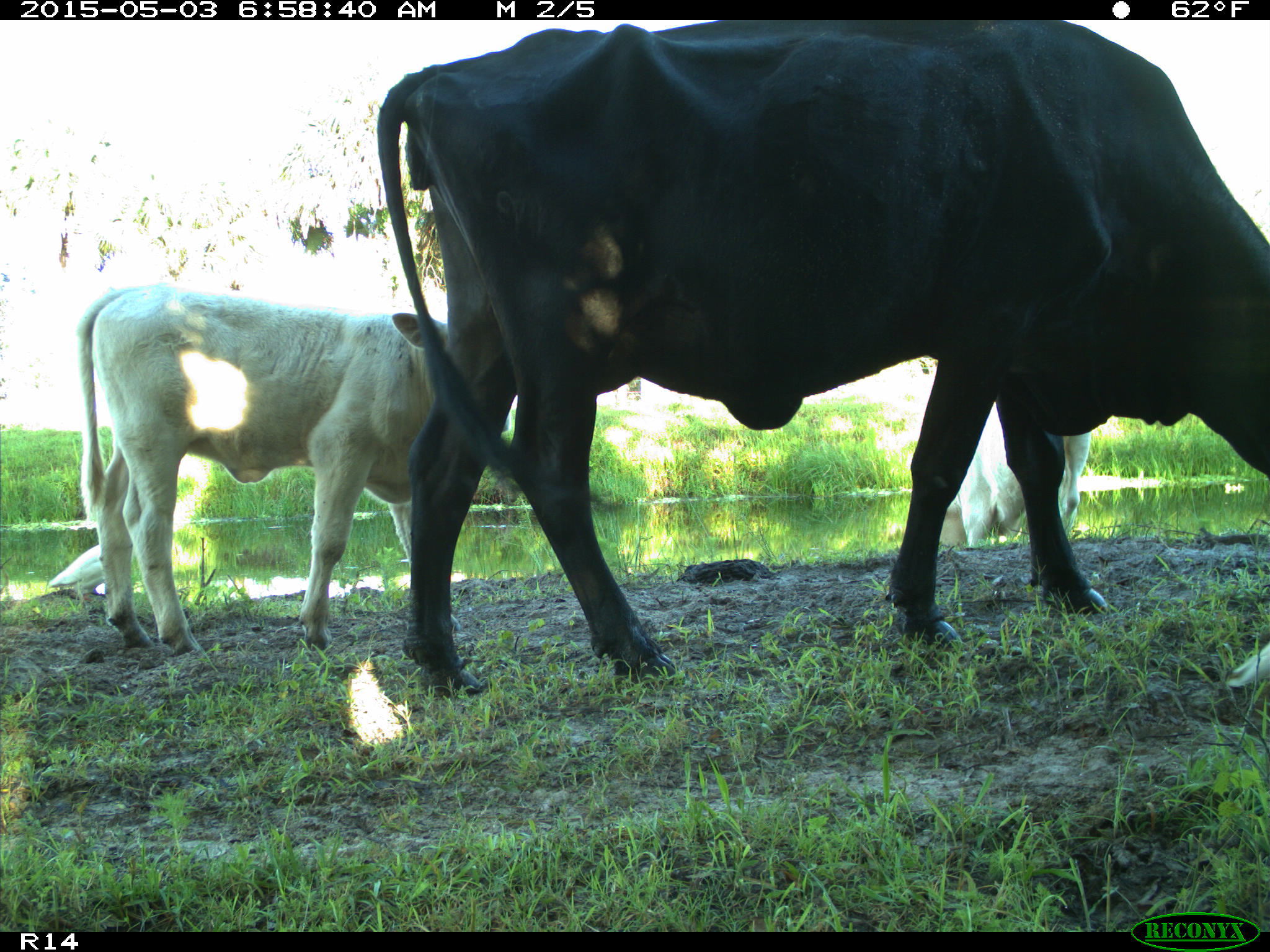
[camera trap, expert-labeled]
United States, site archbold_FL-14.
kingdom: Animalia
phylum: Chordata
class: Mammalia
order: Artiodactyla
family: Bovidae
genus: Bos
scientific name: Bos taurus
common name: domestic cow